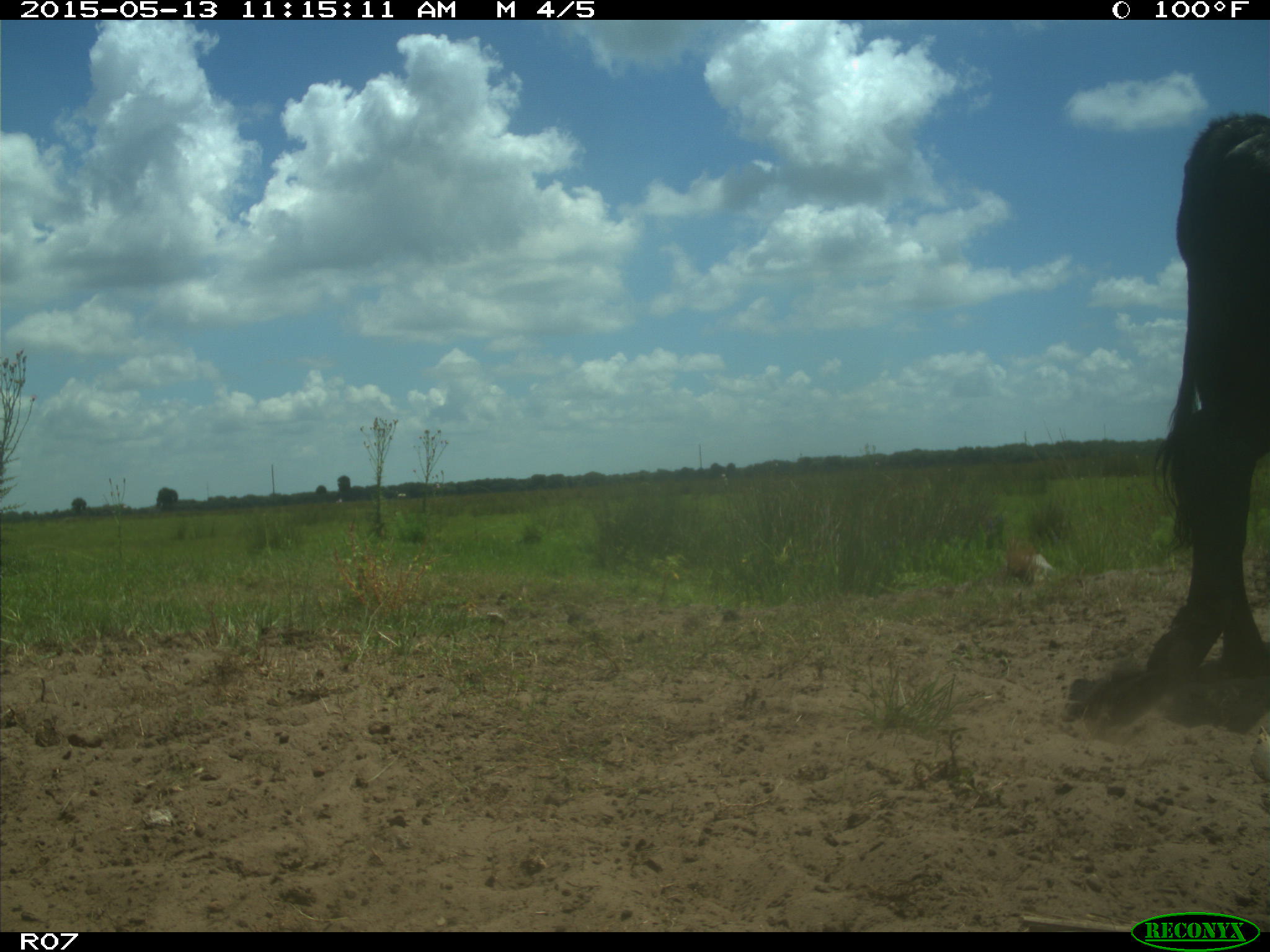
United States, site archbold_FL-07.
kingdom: Animalia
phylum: Chordata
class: Mammalia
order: Artiodactyla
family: Bovidae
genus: Bos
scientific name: Bos taurus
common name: domestic cow